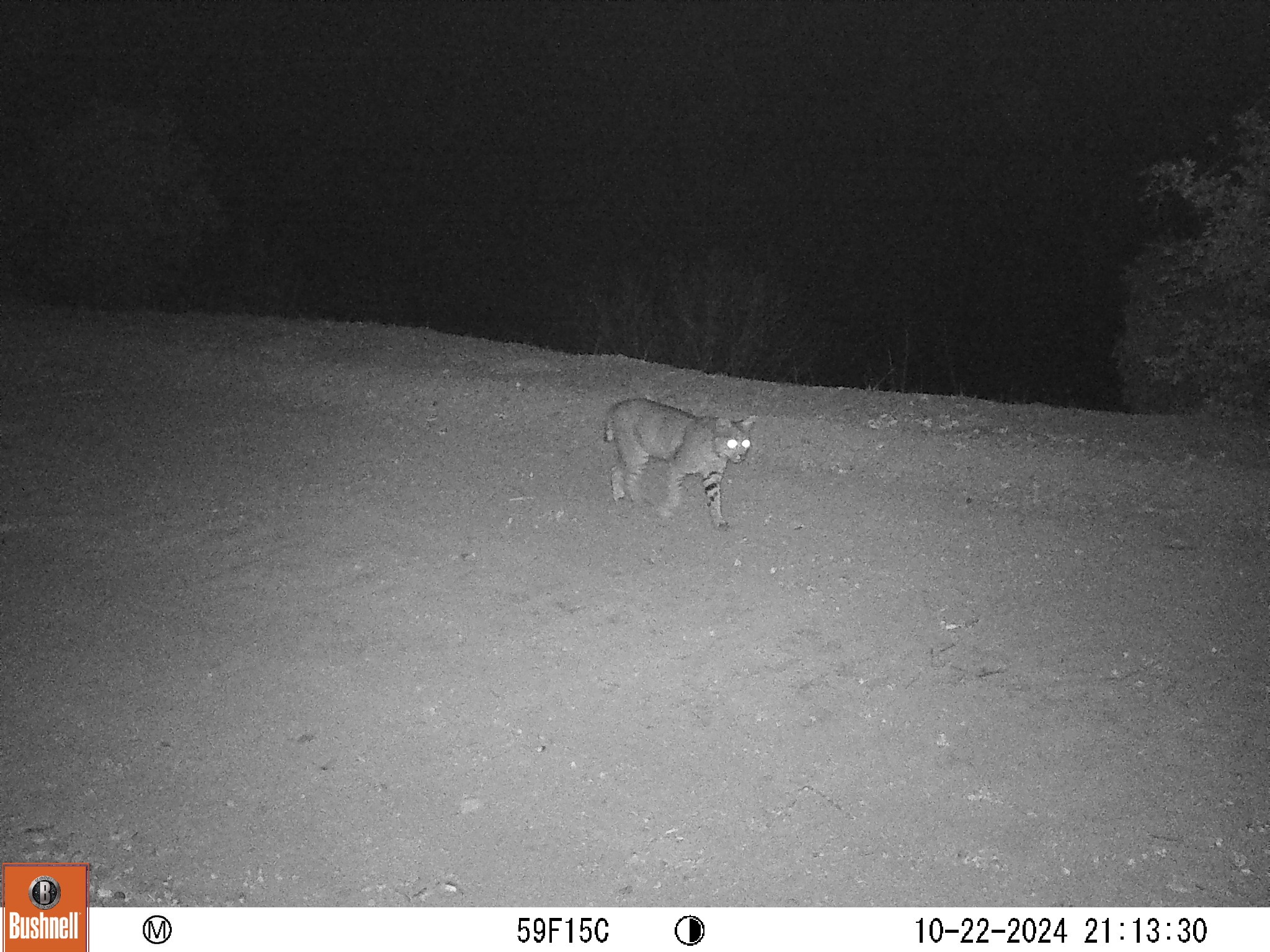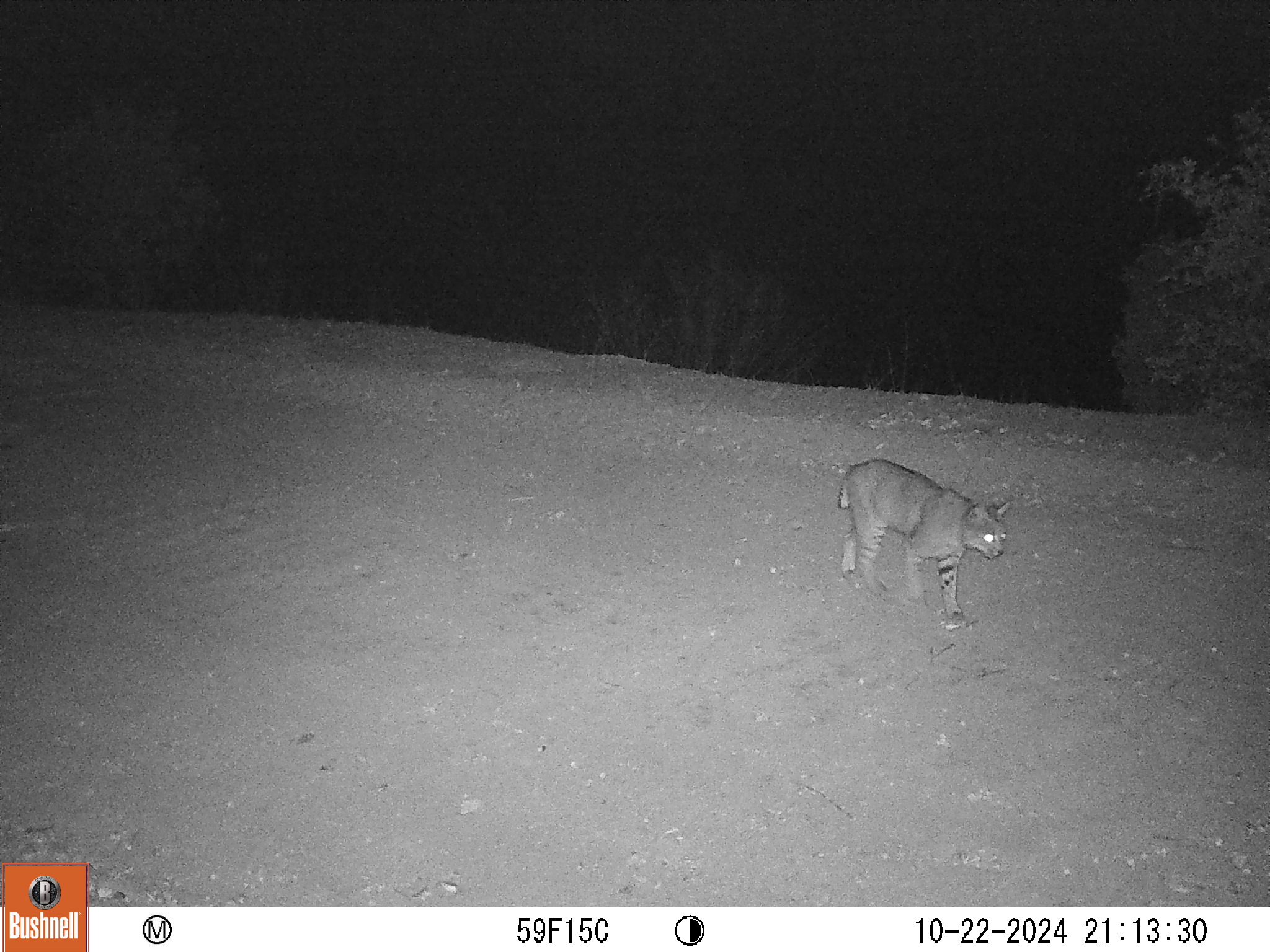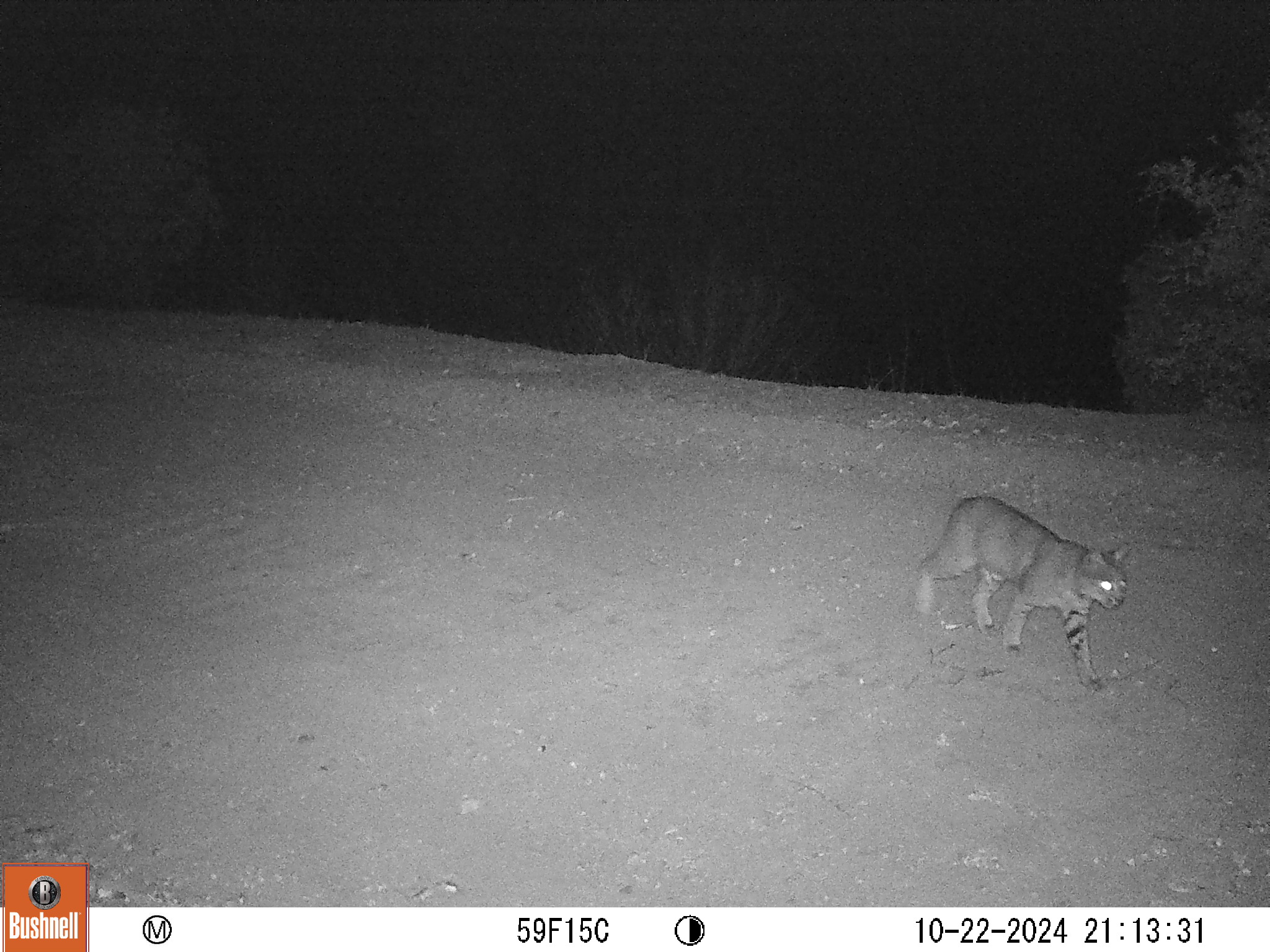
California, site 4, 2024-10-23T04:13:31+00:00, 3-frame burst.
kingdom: Animalia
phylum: Chordata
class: Mammalia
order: Carnivora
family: Felidae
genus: Lynx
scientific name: Lynx rufus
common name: bobcat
Bobcat (Lynx rufus).